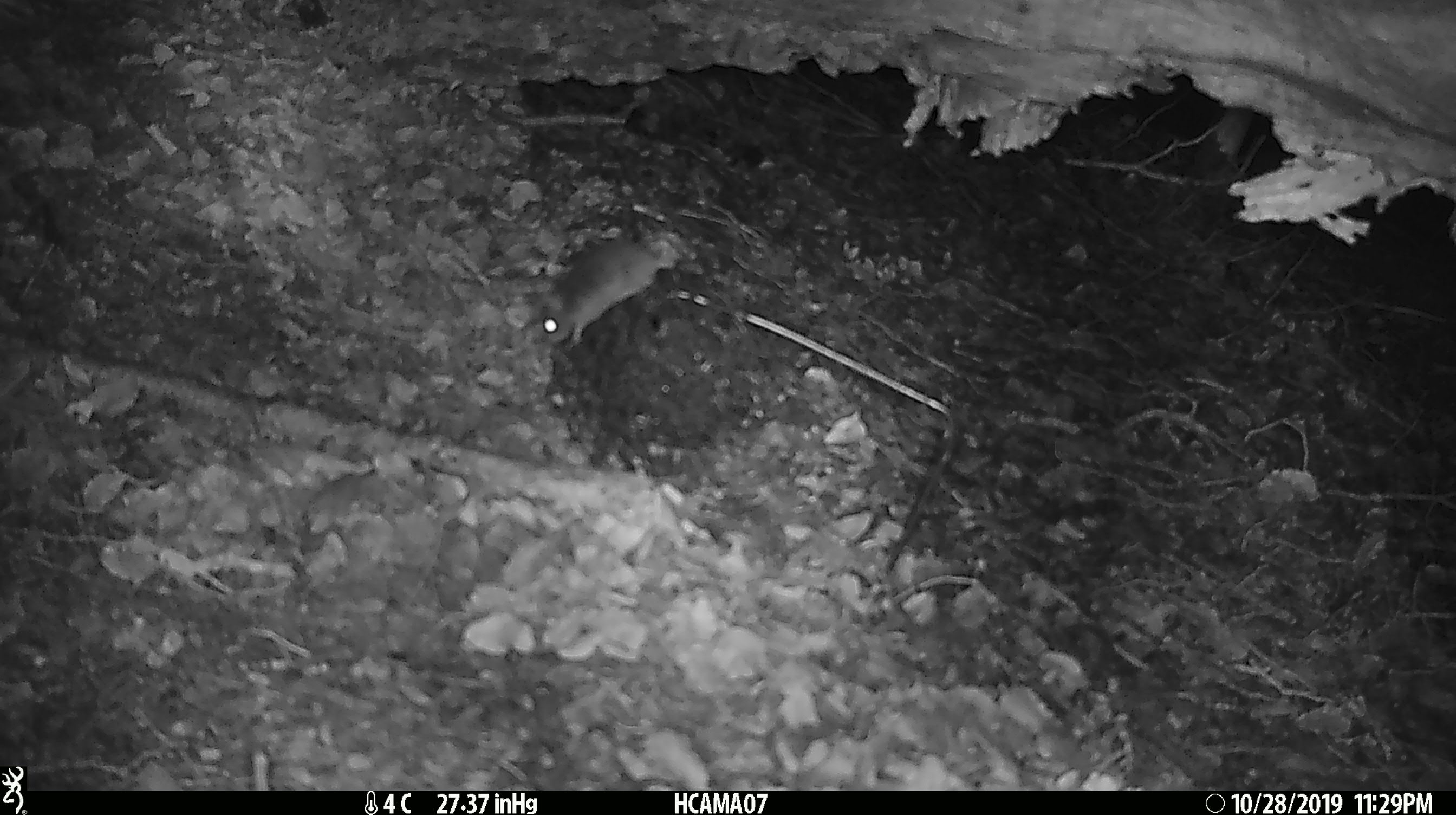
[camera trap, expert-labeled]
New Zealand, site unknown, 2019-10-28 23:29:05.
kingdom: Animalia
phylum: Chordata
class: Mammalia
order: Rodentia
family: Muridae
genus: Mus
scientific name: Mus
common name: mouse